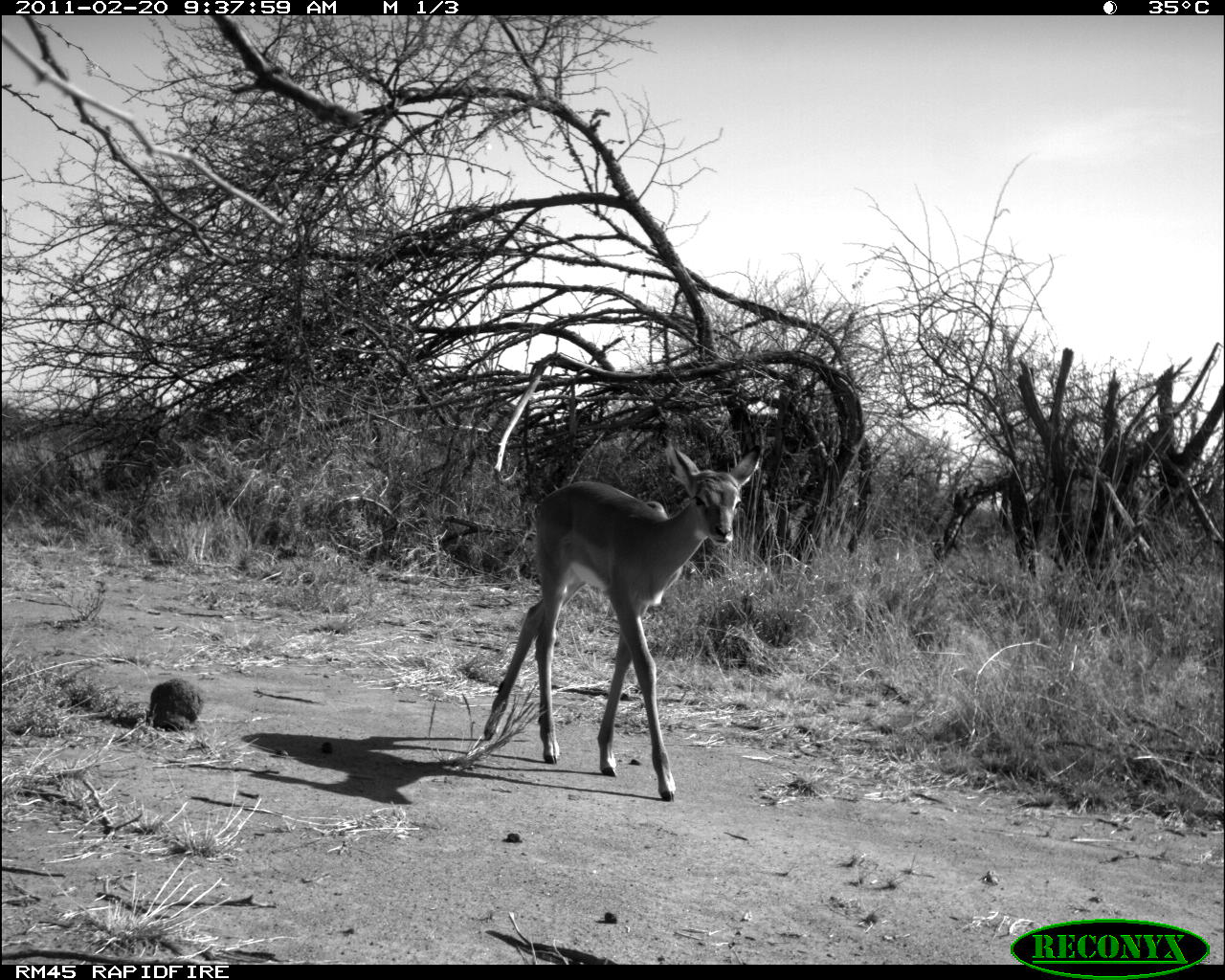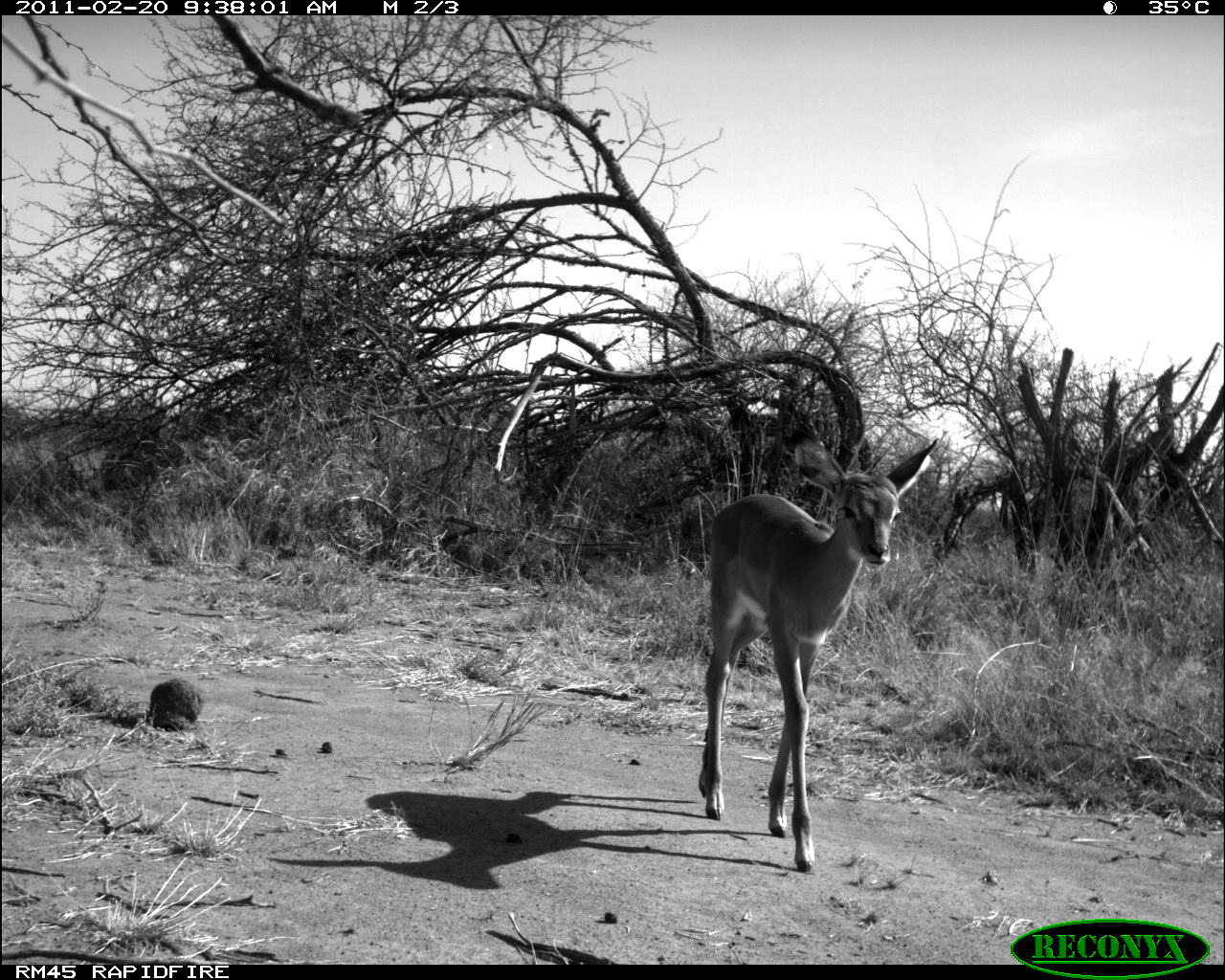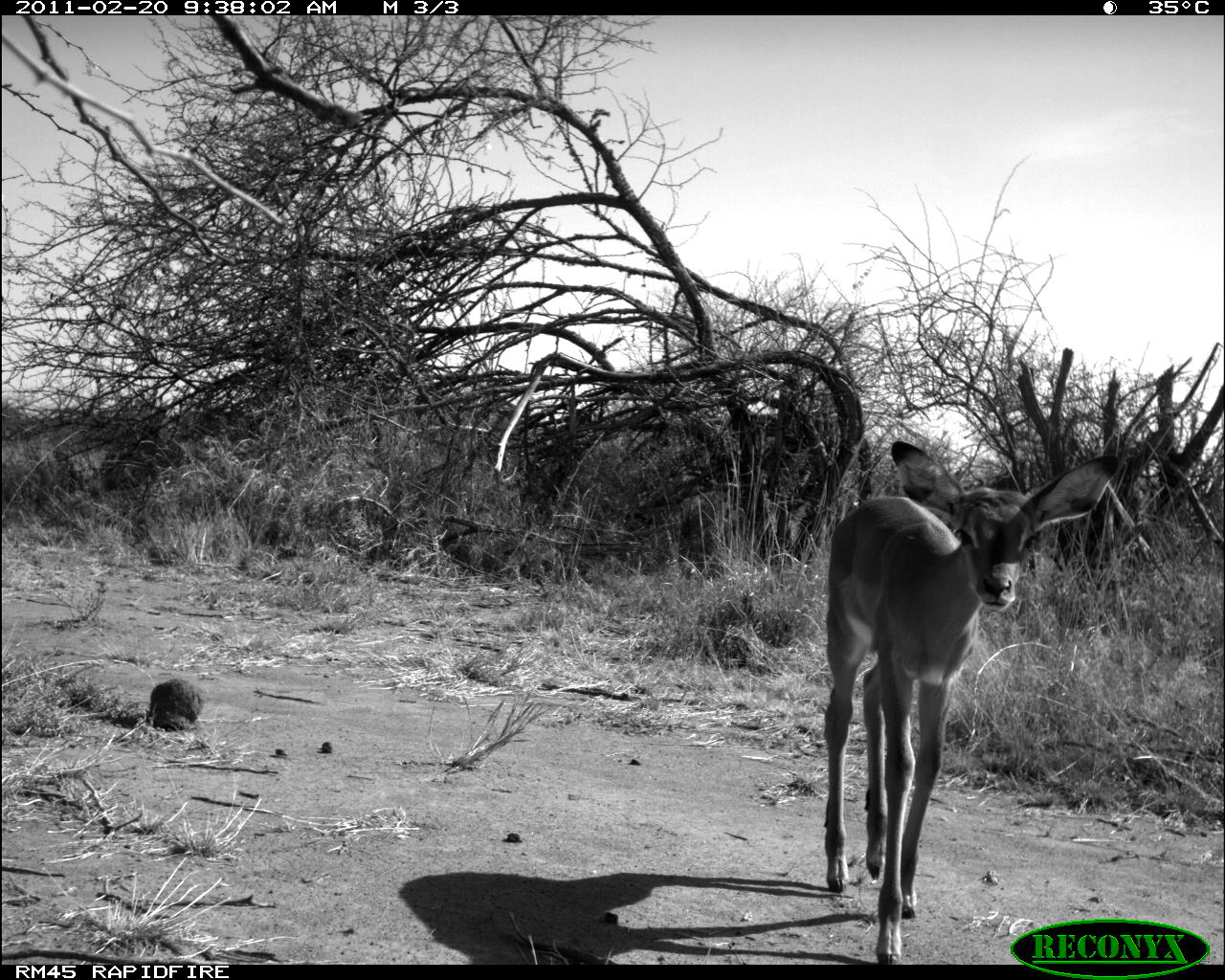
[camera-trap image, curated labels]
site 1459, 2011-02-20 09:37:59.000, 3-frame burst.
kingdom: Animalia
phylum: Chordata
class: Mammalia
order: Artiodactyla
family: Bovidae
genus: Aepyceros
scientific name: Aepyceros melampus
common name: impala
Aepyceros melampus (impala), count 1.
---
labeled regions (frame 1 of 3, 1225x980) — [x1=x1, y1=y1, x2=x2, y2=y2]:
aepyceros melampus: [x1=483, y1=444, x2=761, y2=800]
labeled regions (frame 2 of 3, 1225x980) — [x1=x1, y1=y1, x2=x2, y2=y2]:
aepyceros melampus: [x1=694, y1=427, x2=939, y2=872]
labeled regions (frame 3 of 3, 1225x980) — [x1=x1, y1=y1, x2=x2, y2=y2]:
aepyceros melampus: [x1=818, y1=440, x2=1119, y2=965]